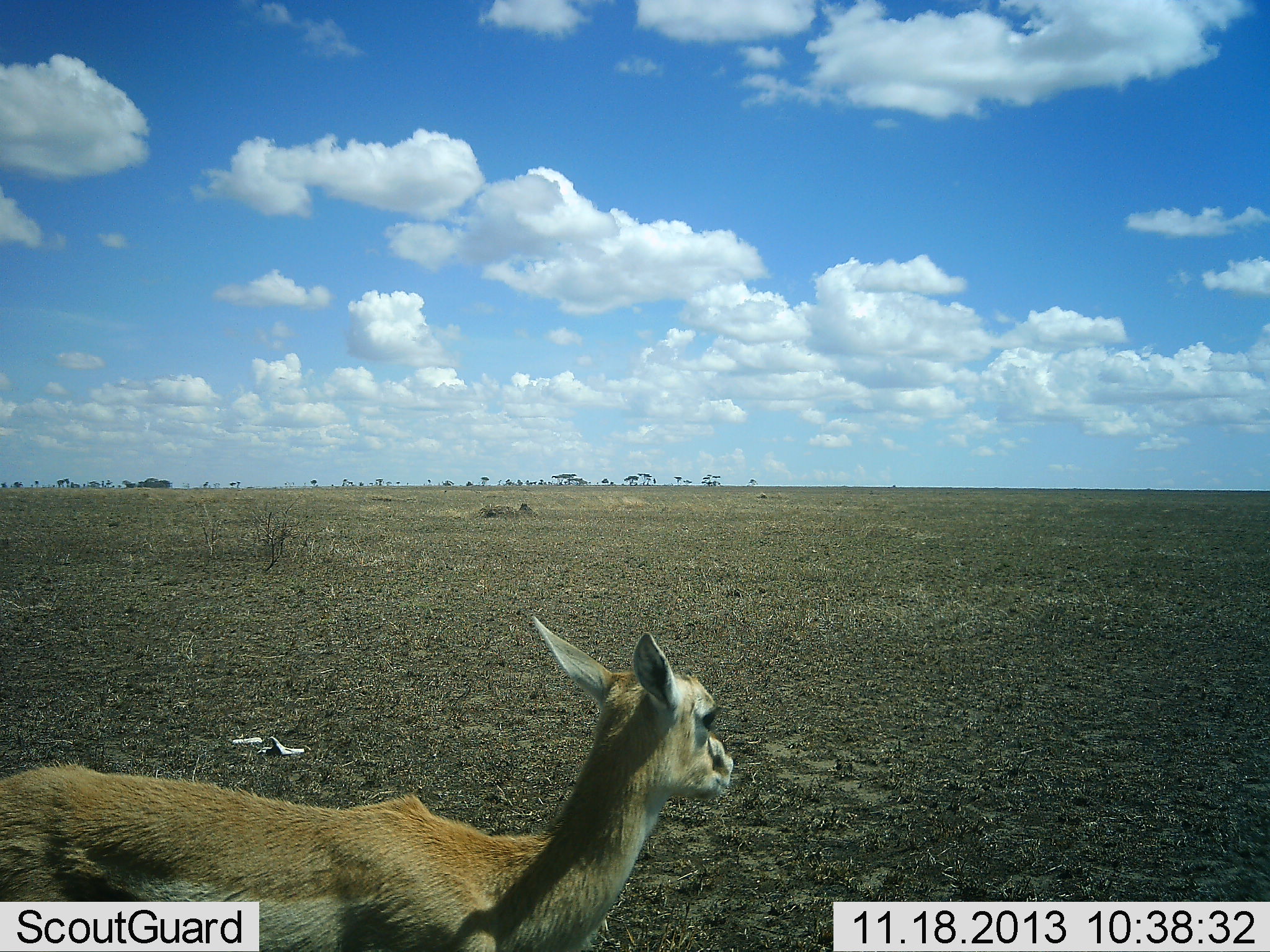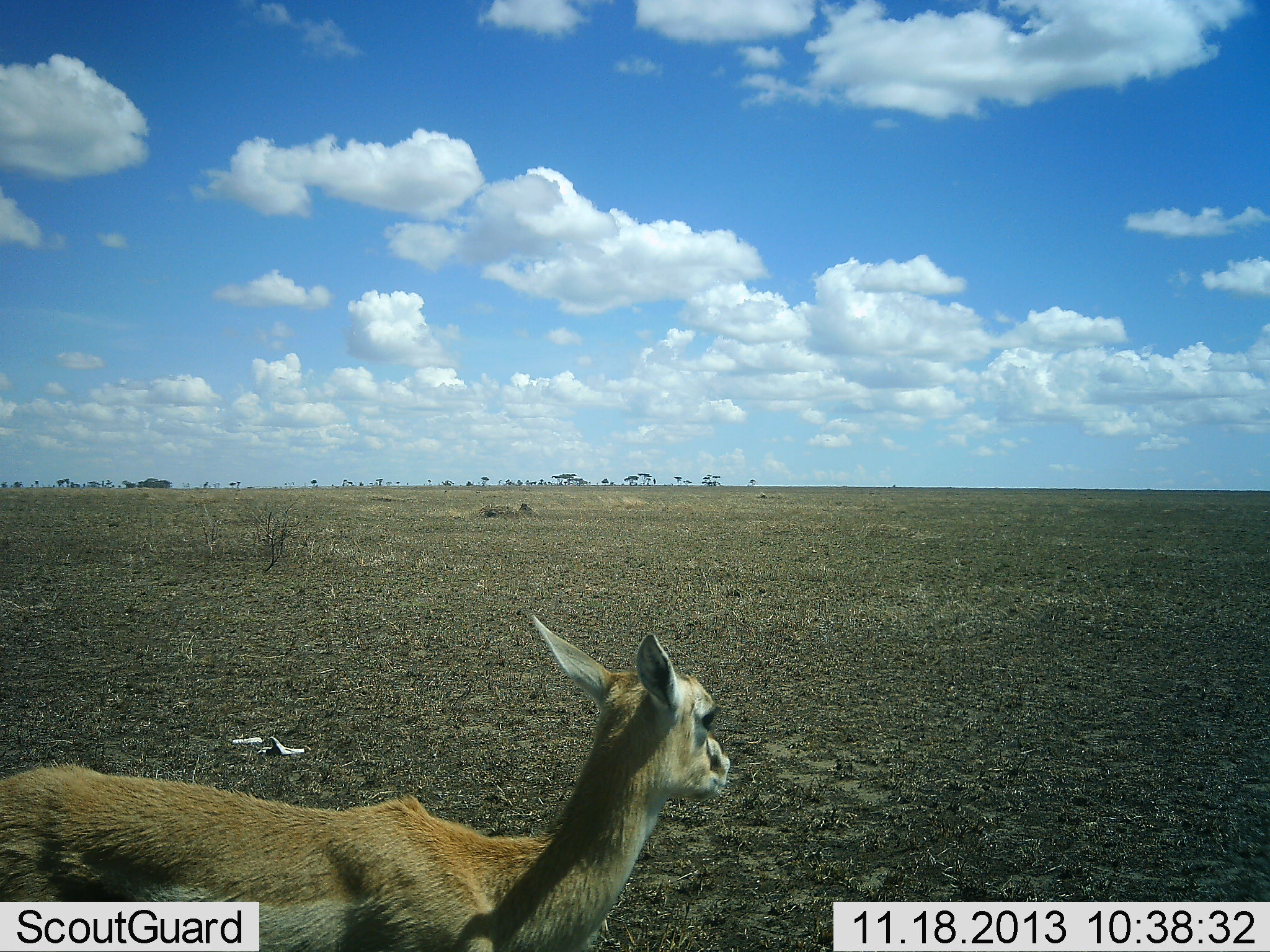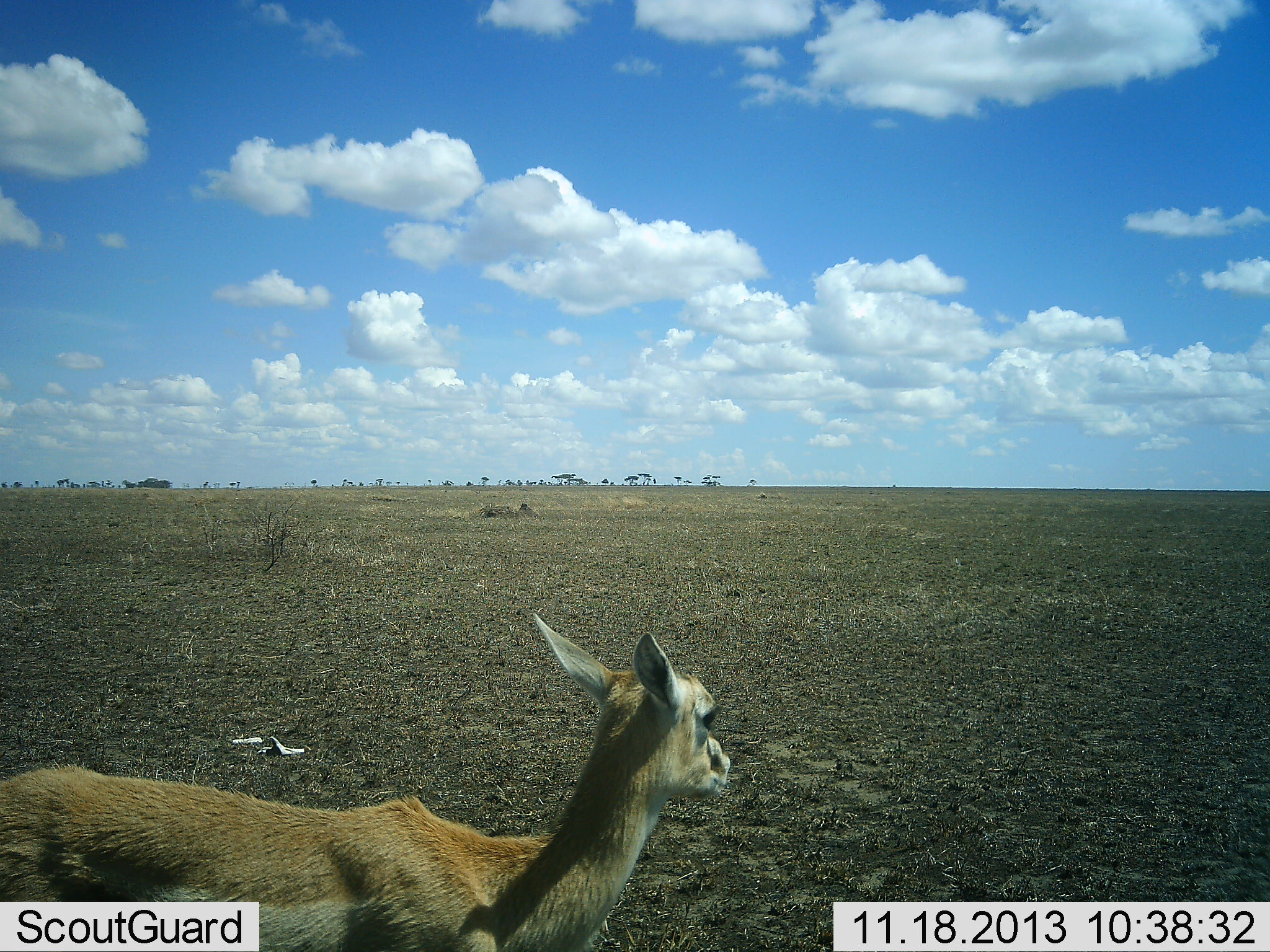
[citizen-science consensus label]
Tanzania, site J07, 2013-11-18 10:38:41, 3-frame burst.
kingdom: Animalia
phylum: Chordata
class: Mammalia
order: Artiodactyla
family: Bovidae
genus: Nanger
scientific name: Nanger granti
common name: grant's gazelle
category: gazellegrants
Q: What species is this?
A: Gazellegrants (grant's gazelle) (Nanger granti).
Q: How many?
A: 1.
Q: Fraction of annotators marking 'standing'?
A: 90%.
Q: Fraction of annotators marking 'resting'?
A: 10%.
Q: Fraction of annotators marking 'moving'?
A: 0%.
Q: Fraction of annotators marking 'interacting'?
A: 0%.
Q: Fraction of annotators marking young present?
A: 0%.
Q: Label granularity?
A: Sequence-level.